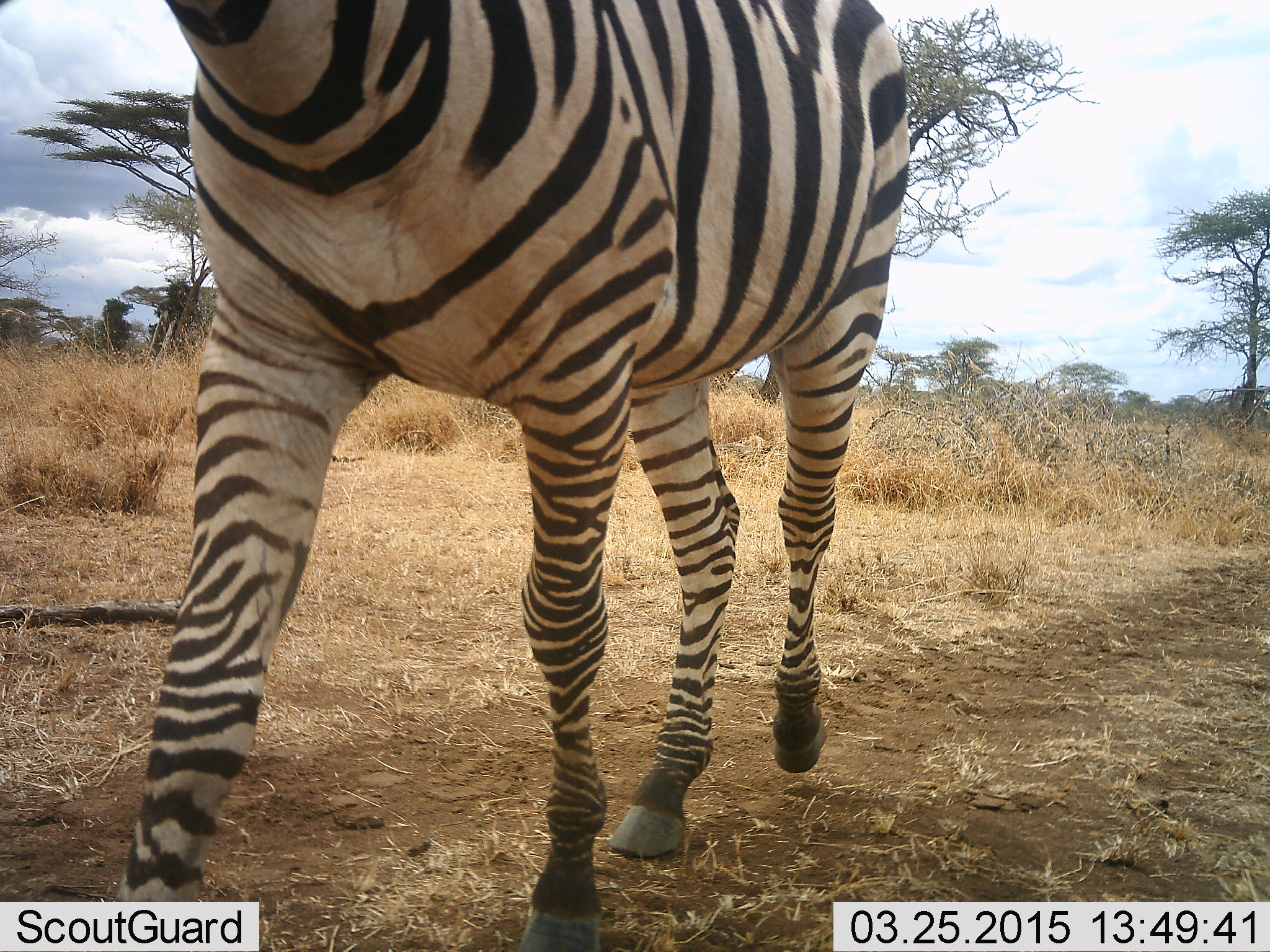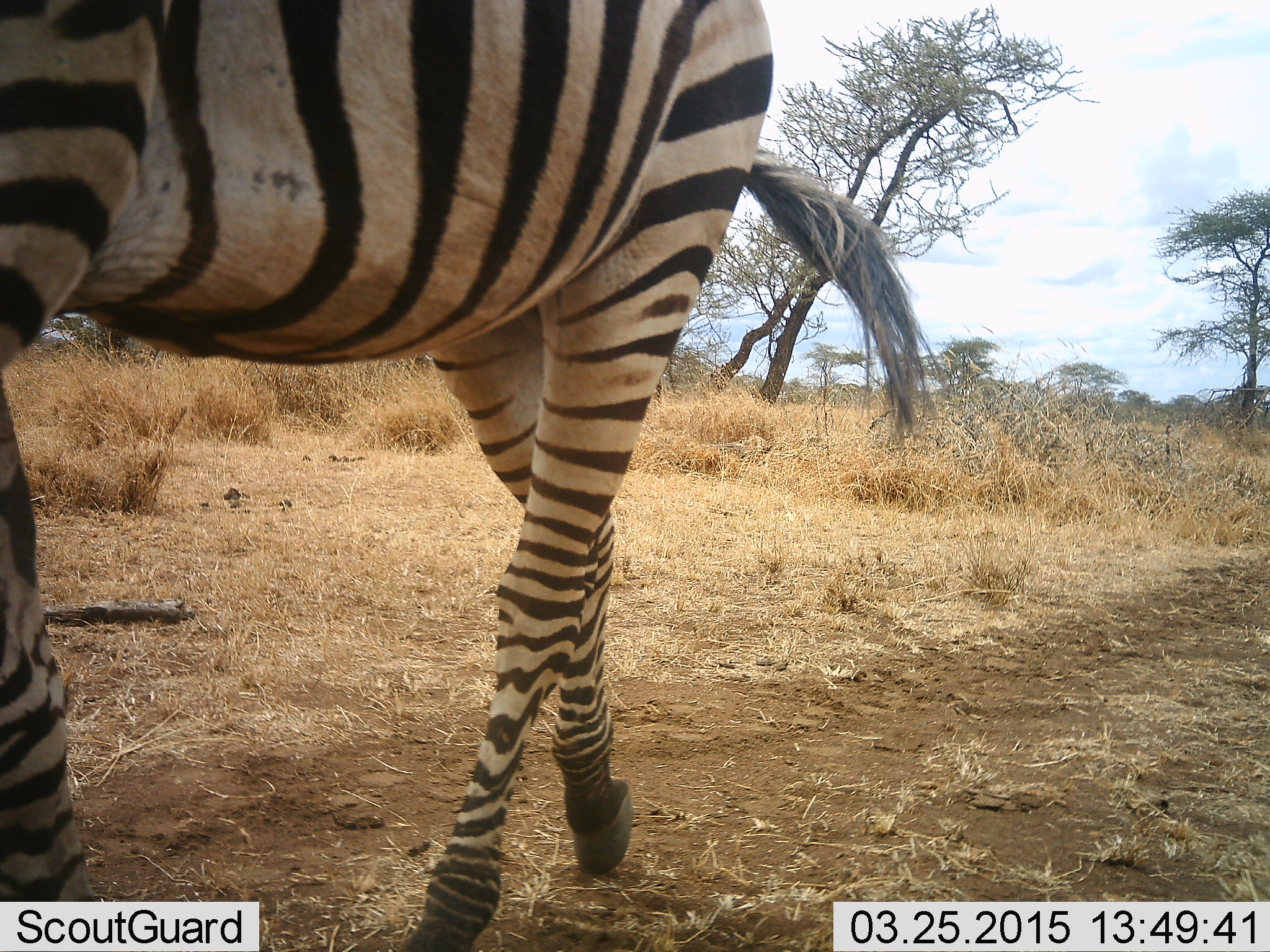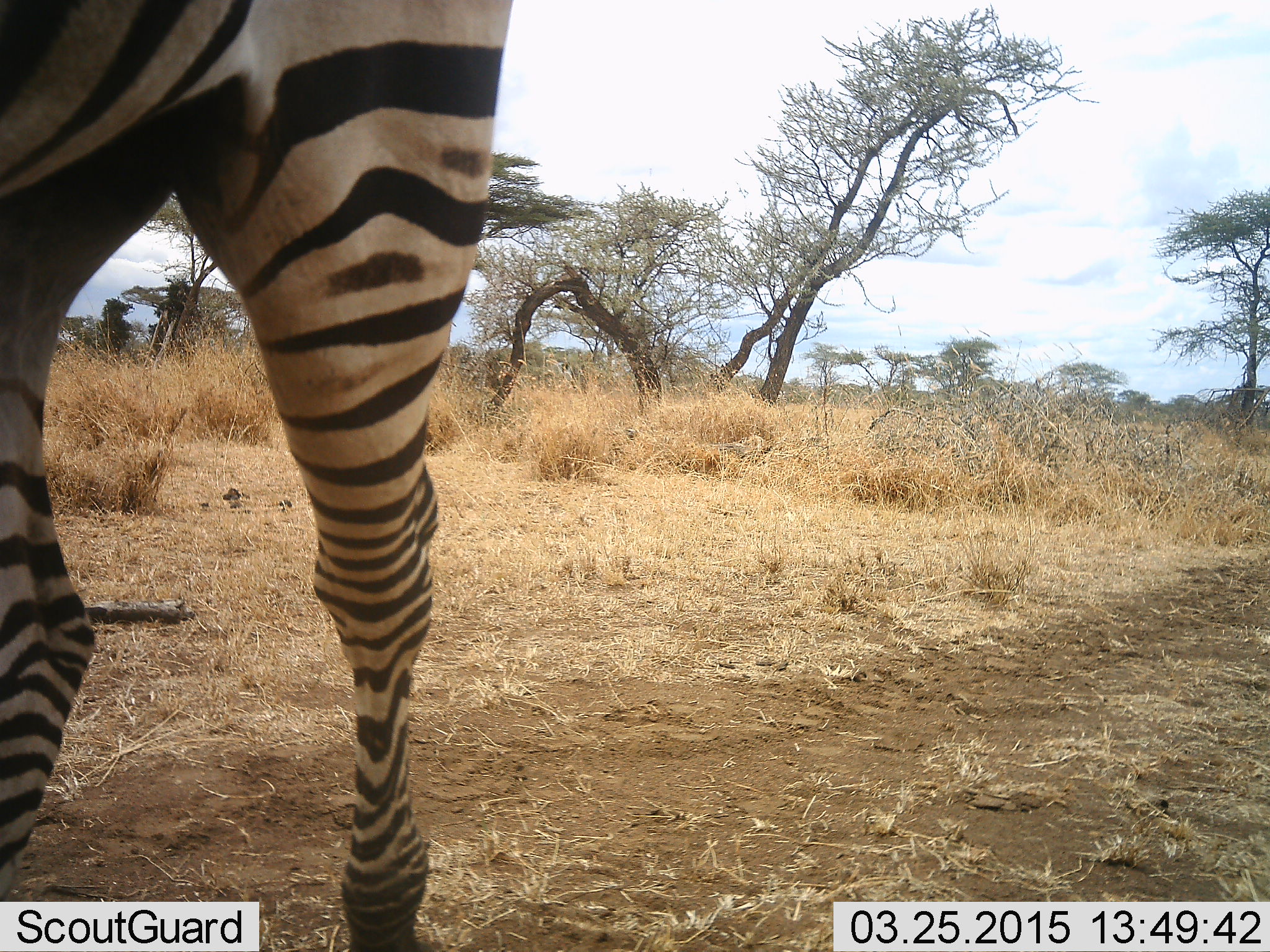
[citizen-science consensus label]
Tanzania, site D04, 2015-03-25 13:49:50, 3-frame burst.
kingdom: Animalia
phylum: Chordata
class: Mammalia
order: Perissodactyla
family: Equidae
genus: Equus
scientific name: Equus quagga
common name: plains zebra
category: zebra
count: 1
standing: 0%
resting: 0%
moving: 100%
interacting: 0%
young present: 0%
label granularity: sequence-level